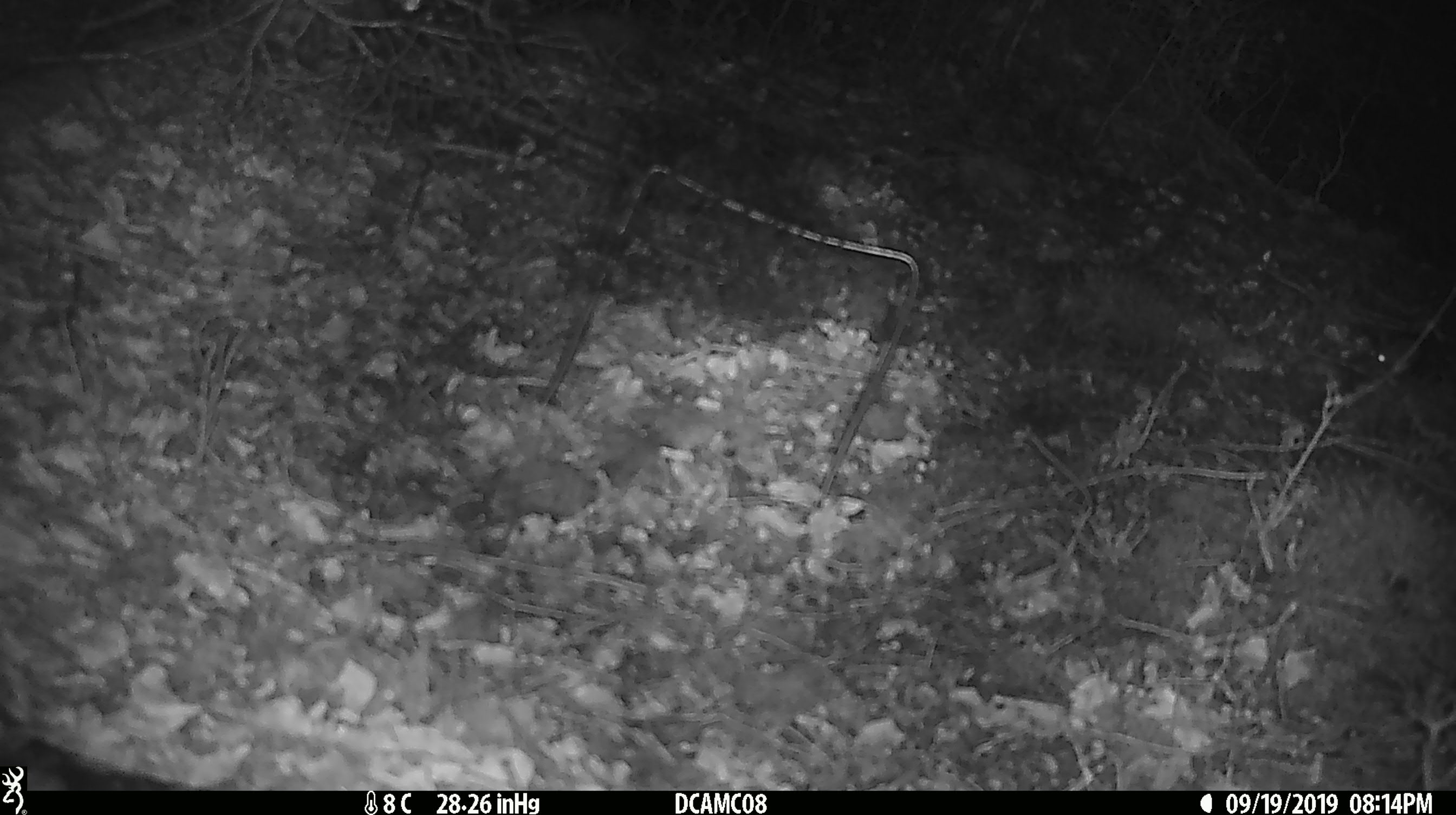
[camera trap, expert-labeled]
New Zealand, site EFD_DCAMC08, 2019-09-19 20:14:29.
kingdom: Animalia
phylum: Chordata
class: Mammalia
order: Rodentia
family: Muridae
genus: Mus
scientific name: Mus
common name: mouse